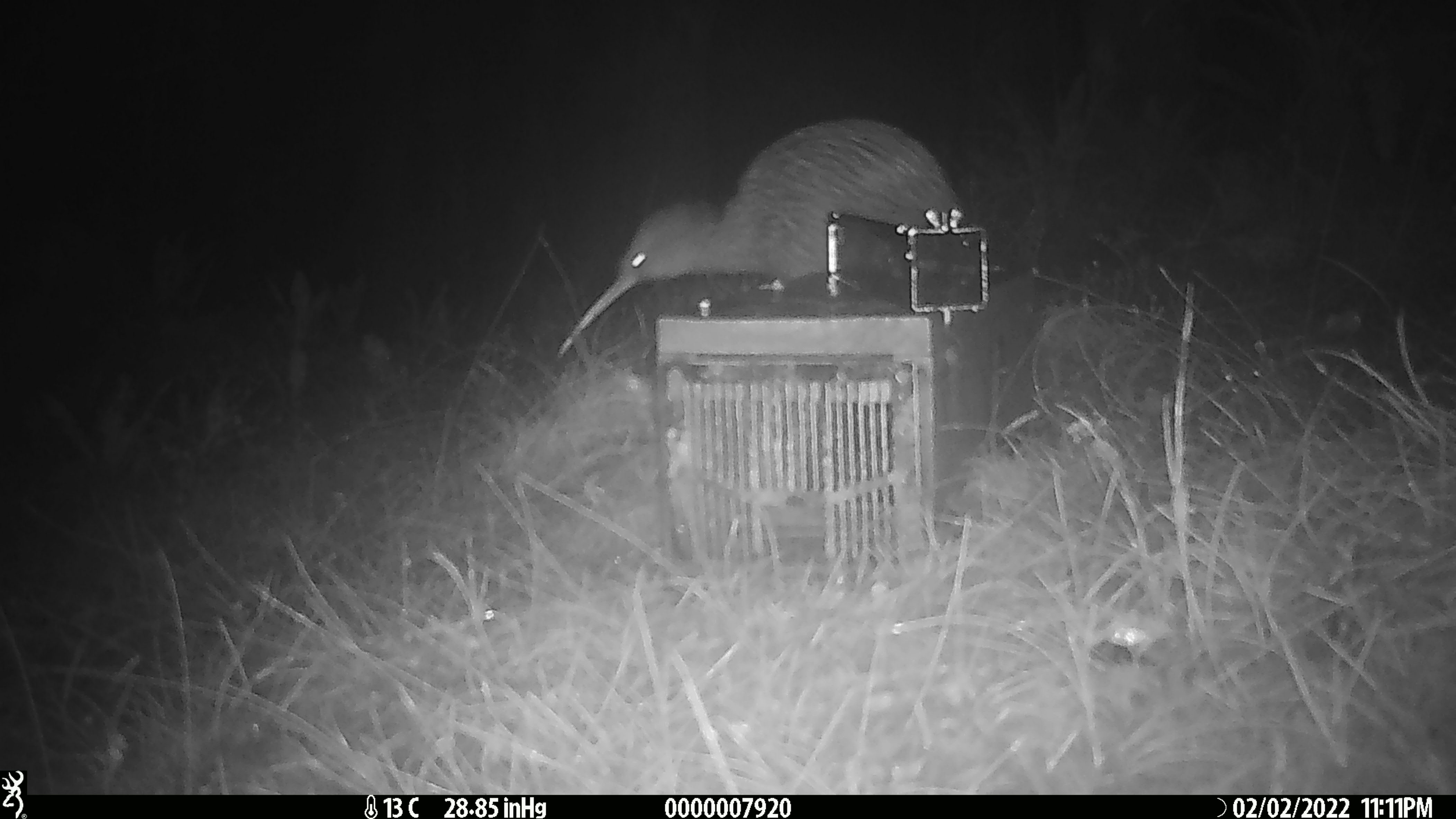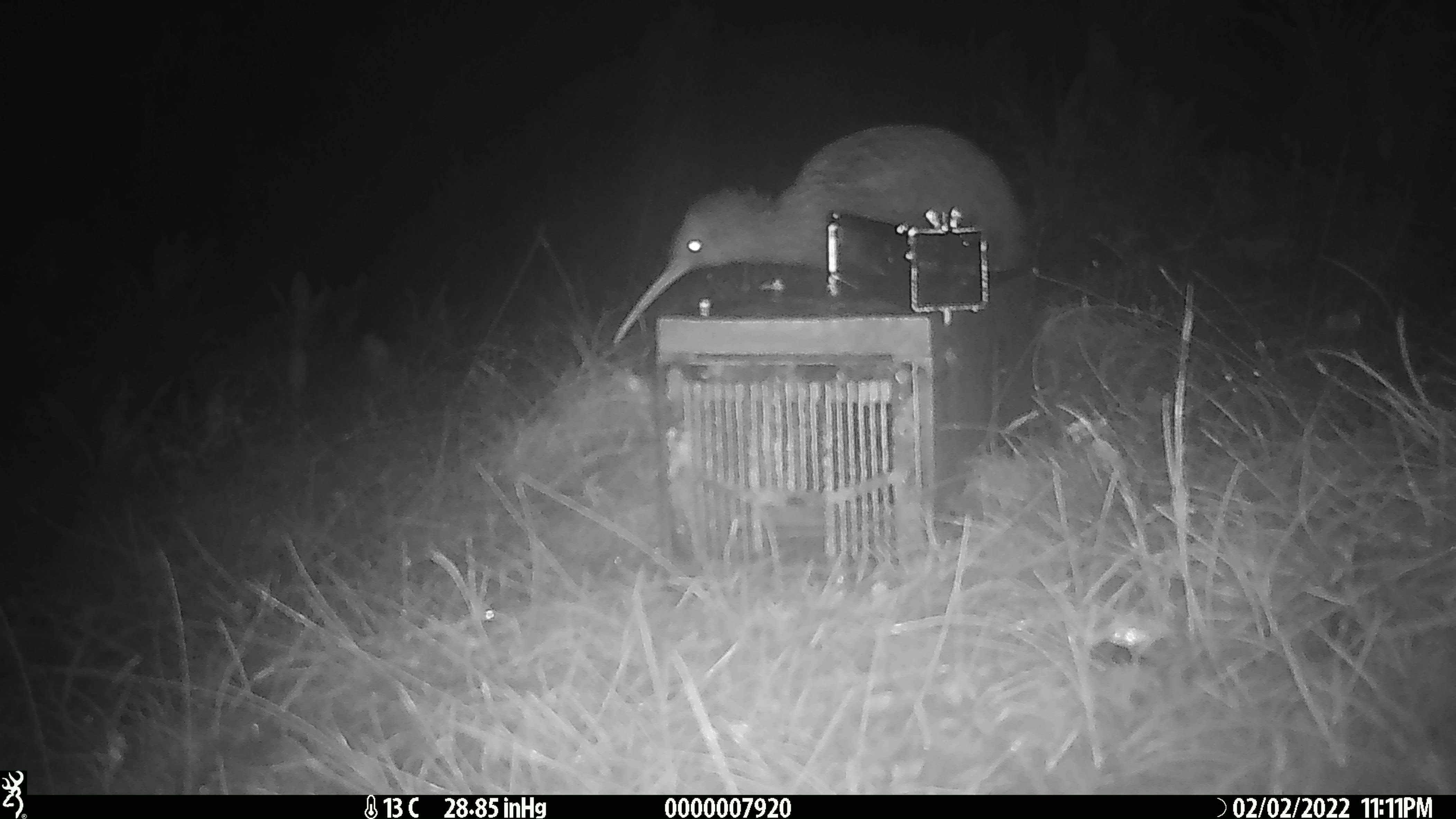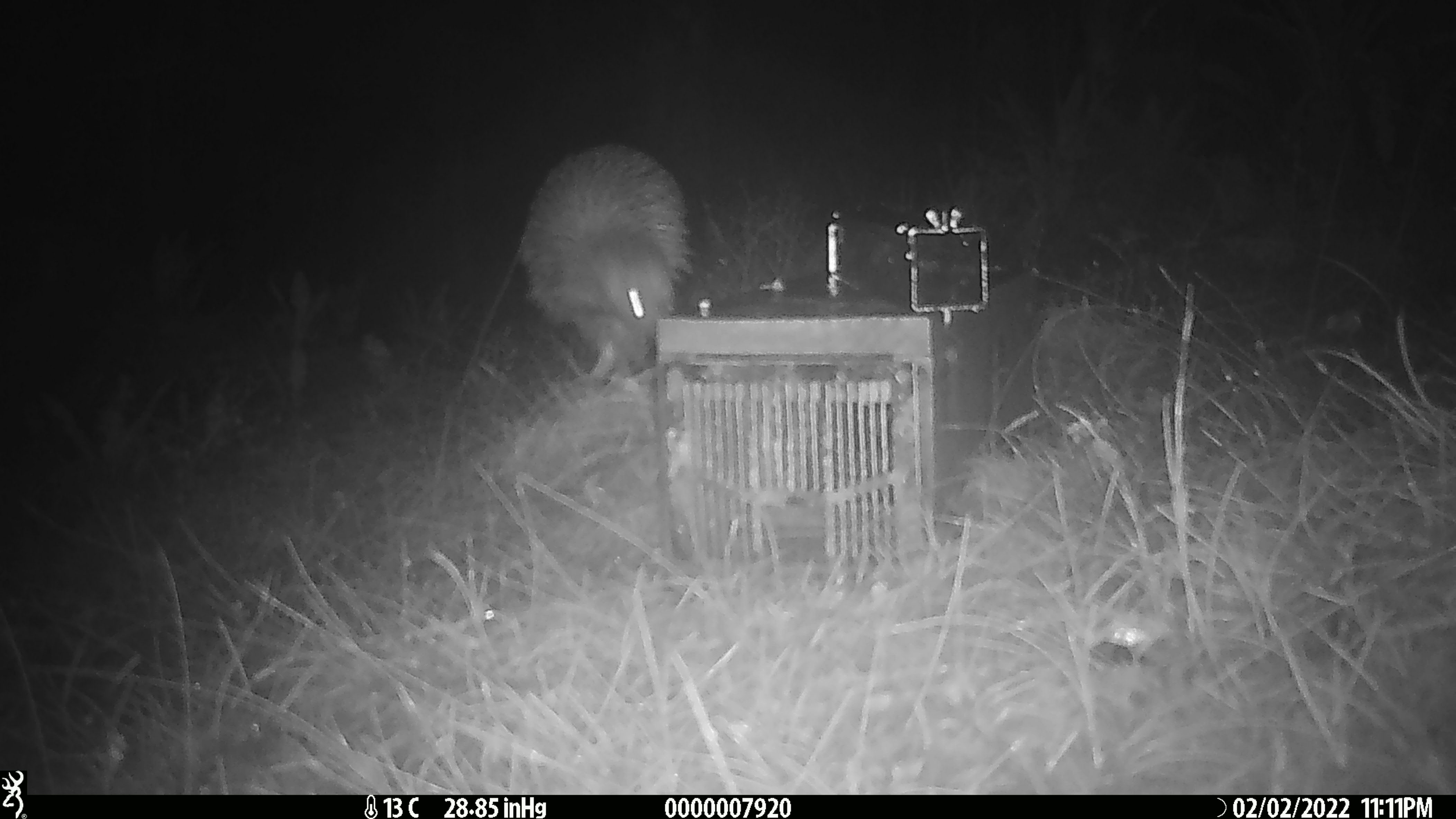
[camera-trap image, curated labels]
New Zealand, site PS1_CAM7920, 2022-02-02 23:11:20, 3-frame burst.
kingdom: Animalia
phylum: Chordata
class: Aves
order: Apterygiformes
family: Apterygidae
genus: Apteryx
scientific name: Apteryx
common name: kiwi